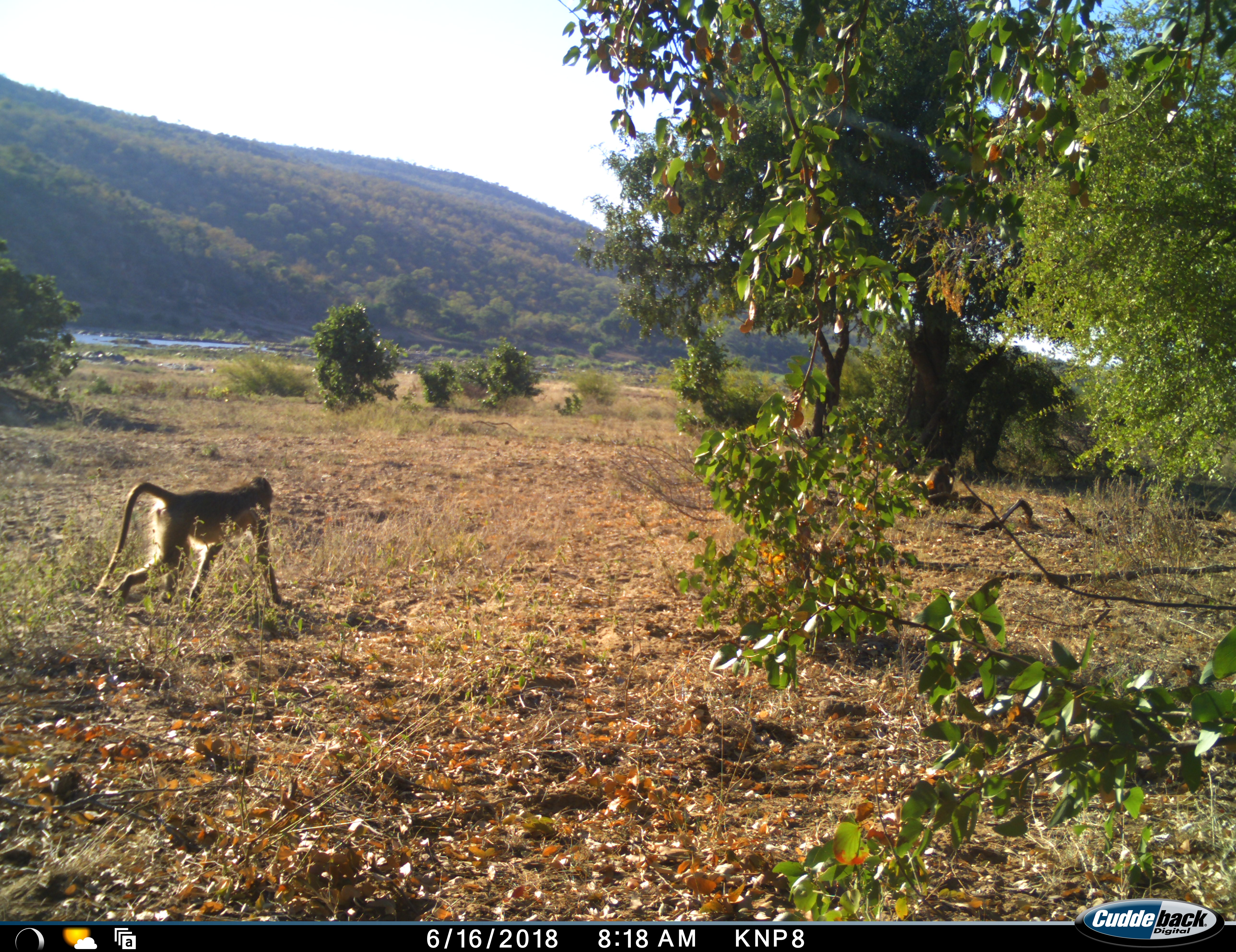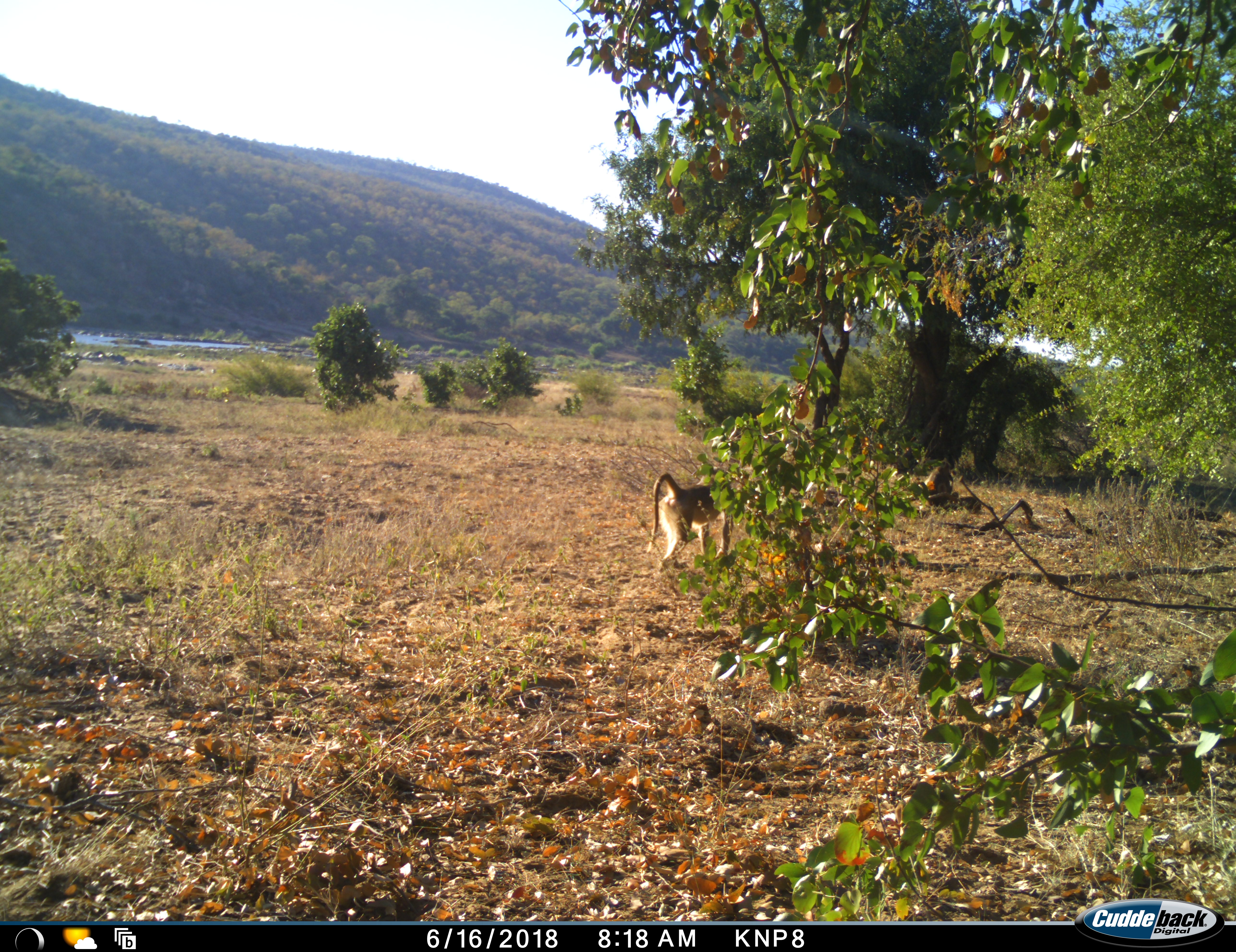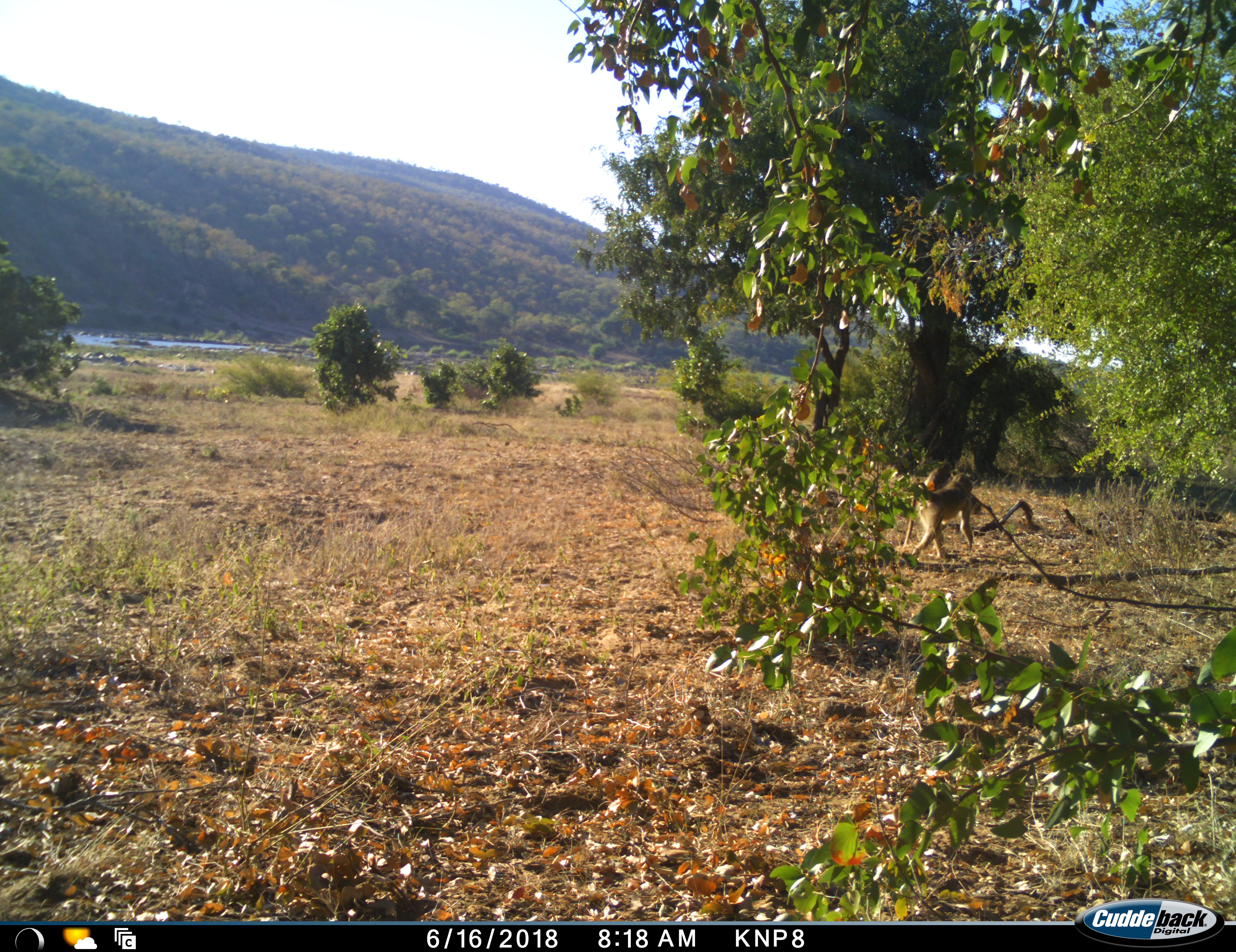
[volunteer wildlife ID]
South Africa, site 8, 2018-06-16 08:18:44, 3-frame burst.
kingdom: Animalia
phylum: Chordata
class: Mammalia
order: Primates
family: Cercopithecidae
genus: Papio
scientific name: Papio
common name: baboon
Baboon (Papio), count 1. Behavior (volunteer vote fractions): standing 0%, resting 11%, moving 100%, interacting 0%. Young present (vote fraction): 0%. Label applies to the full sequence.